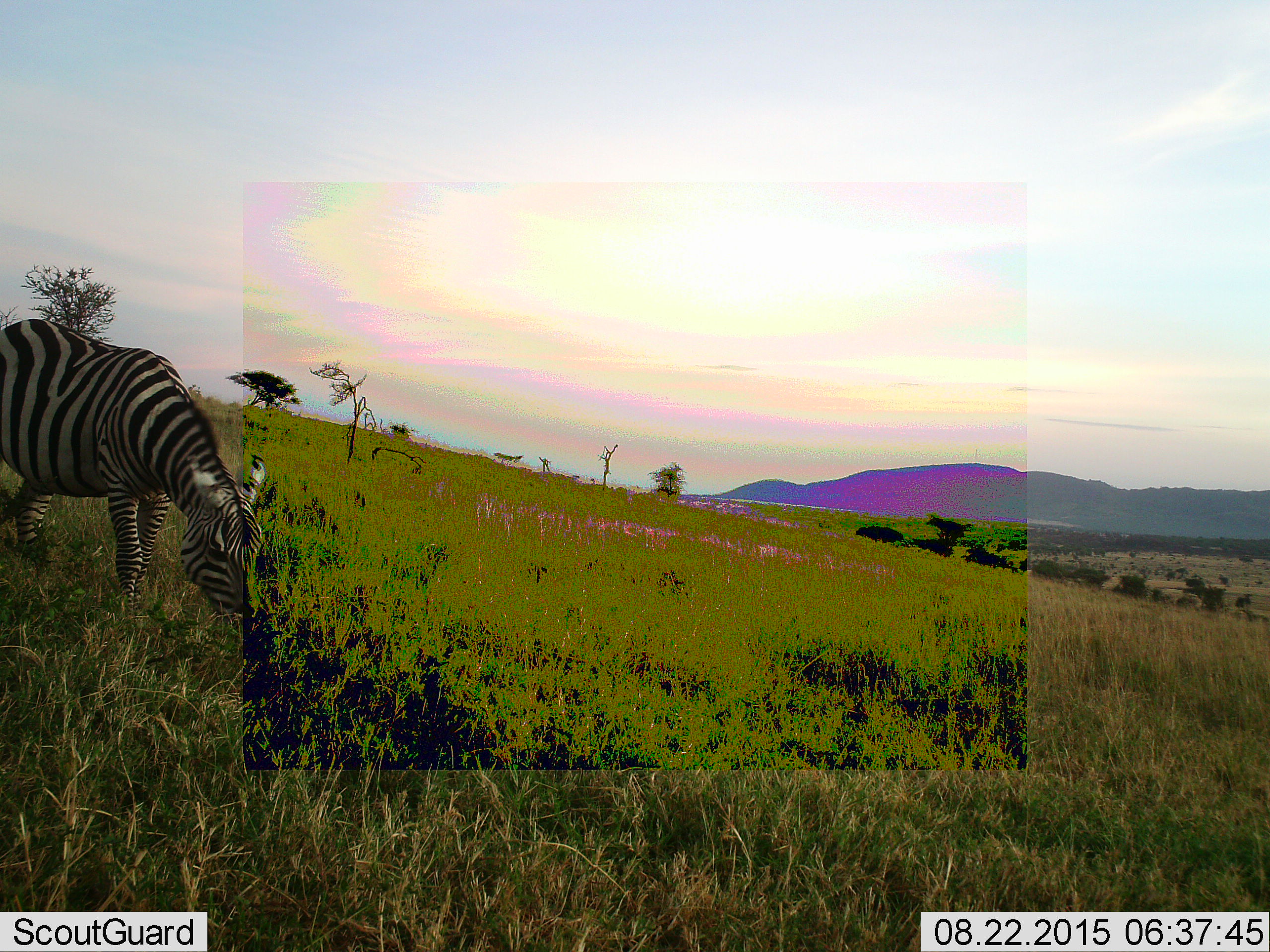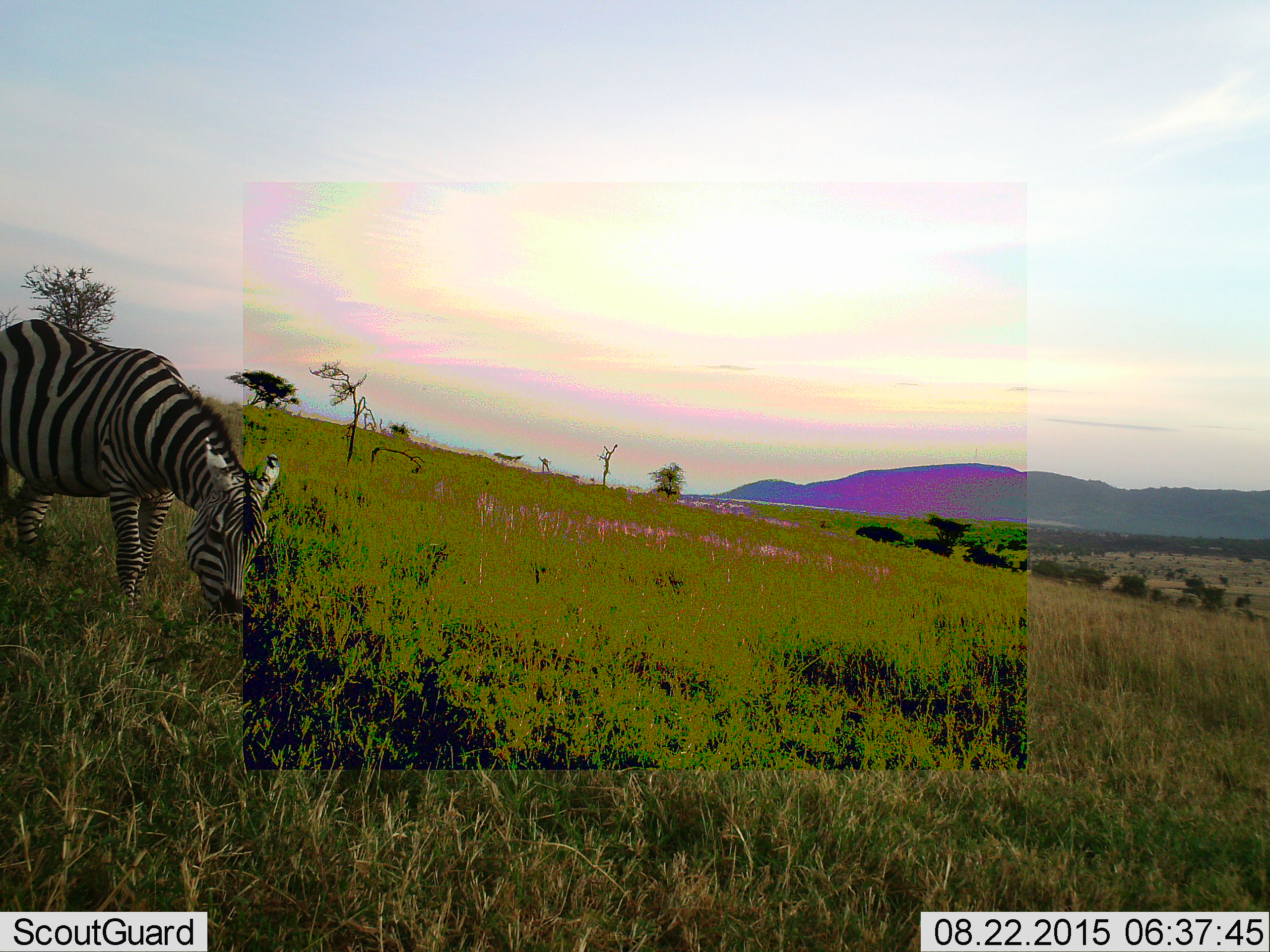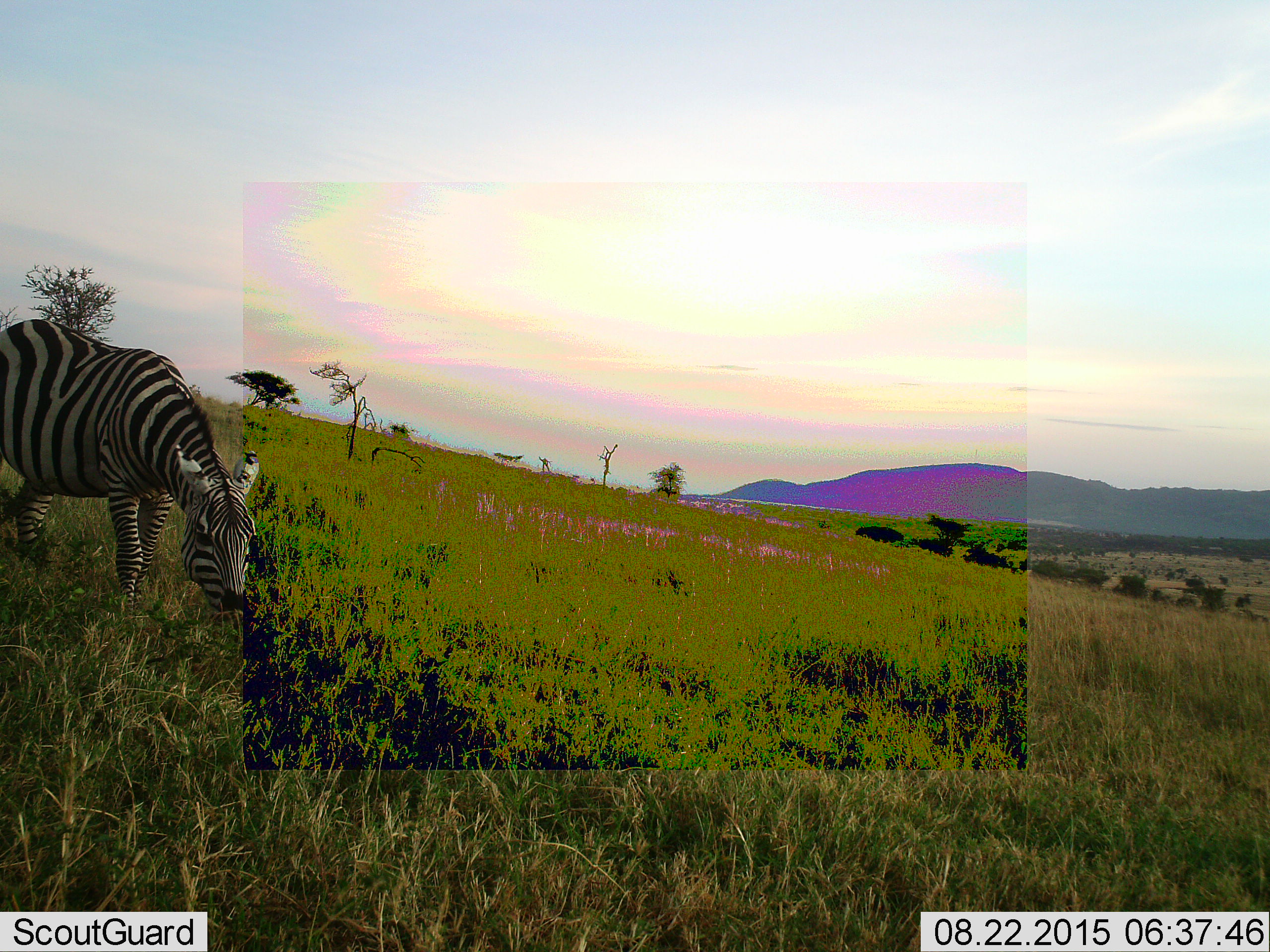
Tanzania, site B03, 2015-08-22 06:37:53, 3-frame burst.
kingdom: Animalia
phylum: Chordata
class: Mammalia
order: Perissodactyla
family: Equidae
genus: Equus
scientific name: Equus quagga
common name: plains zebra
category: zebra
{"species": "zebra (plains zebra) (Equus quagga)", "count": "1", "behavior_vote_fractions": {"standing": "26%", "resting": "0%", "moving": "0%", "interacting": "0%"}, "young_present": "0%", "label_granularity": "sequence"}